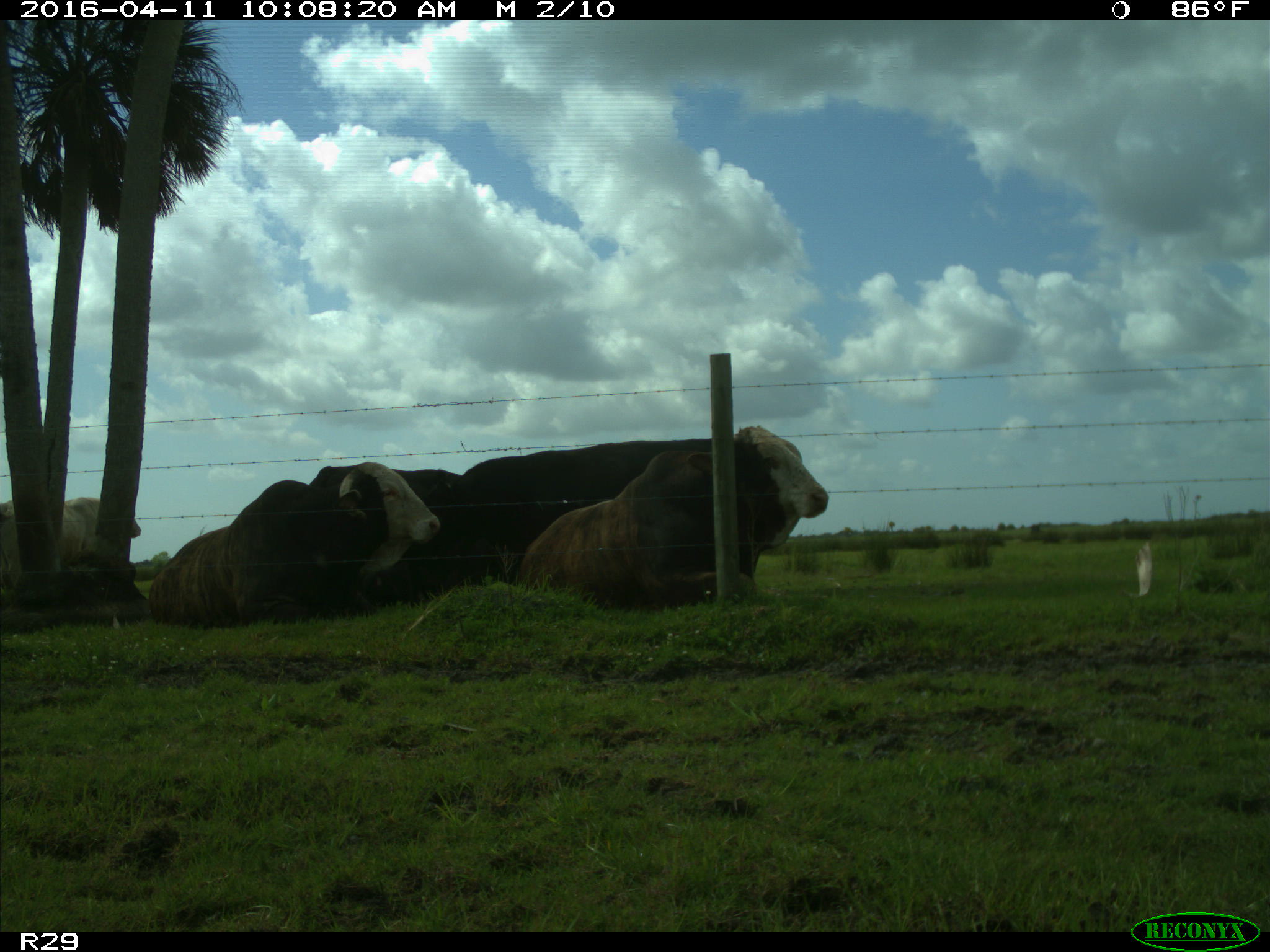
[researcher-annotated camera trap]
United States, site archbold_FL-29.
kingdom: Animalia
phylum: Chordata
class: Mammalia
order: Artiodactyla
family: Bovidae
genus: Bos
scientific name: Bos taurus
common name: domestic cow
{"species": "Bos taurus (domestic cow)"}